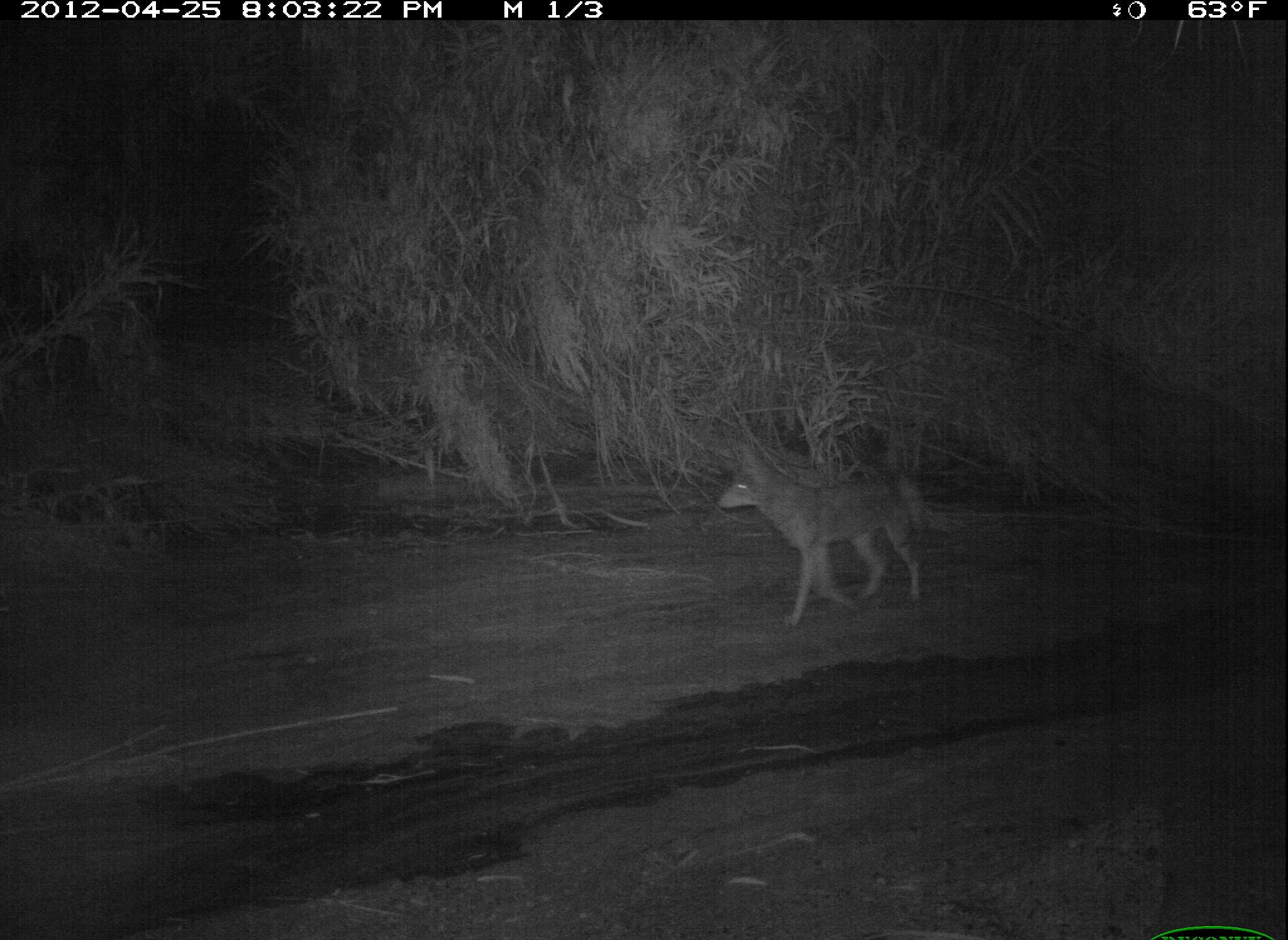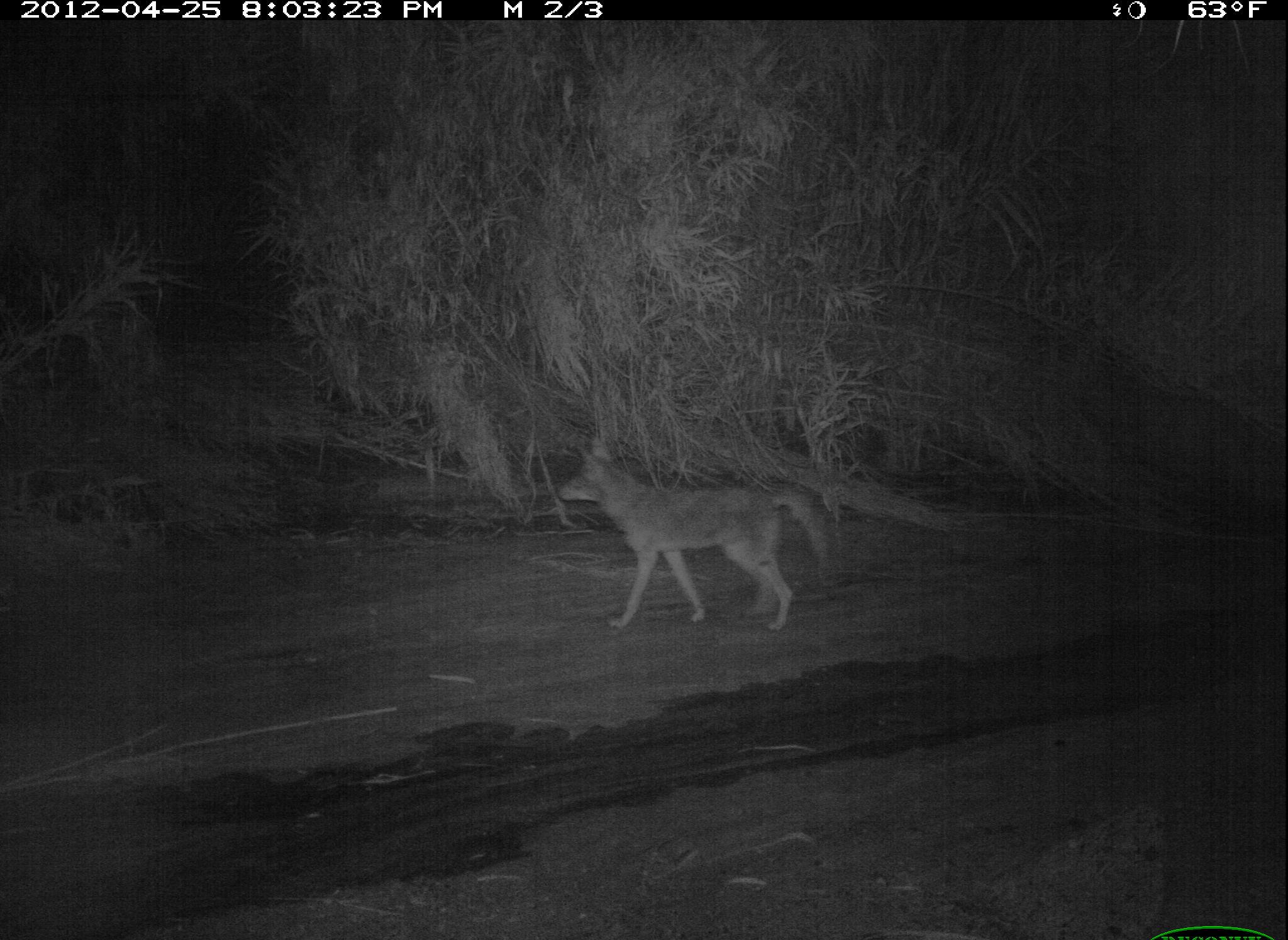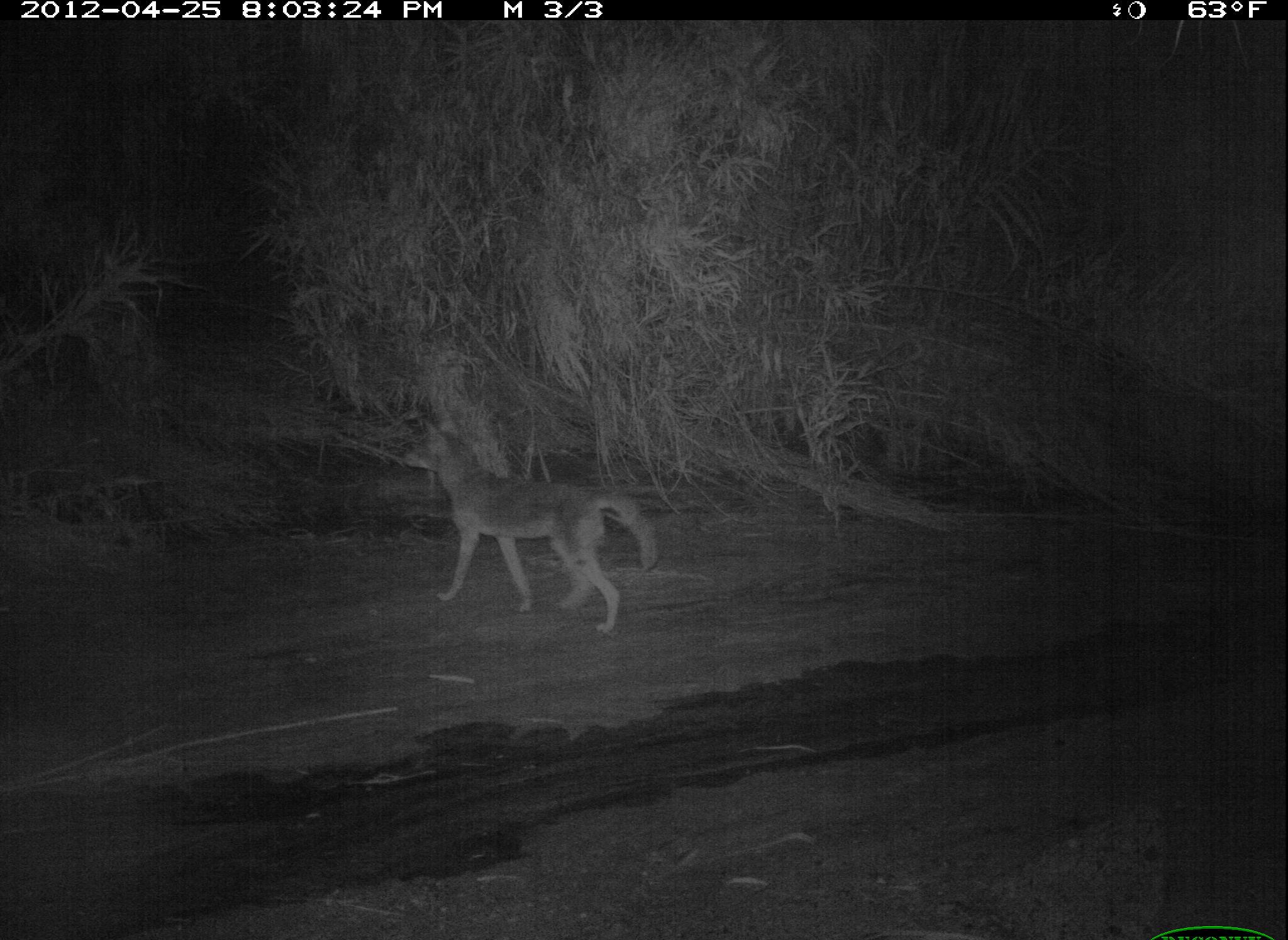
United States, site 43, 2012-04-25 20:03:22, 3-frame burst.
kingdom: Animalia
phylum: Chordata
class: Mammalia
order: Carnivora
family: Canidae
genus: Canis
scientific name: Canis latrans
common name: coyote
Coyote (Canis latrans).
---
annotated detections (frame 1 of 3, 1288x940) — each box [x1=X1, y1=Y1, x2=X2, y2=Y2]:
coyote: [x1=712, y1=440, x2=937, y2=636]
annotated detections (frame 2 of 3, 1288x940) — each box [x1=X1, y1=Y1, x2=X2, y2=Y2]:
coyote: [x1=552, y1=432, x2=844, y2=641]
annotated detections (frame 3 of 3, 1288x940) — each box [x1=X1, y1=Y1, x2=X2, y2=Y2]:
coyote: [x1=396, y1=406, x2=667, y2=638]